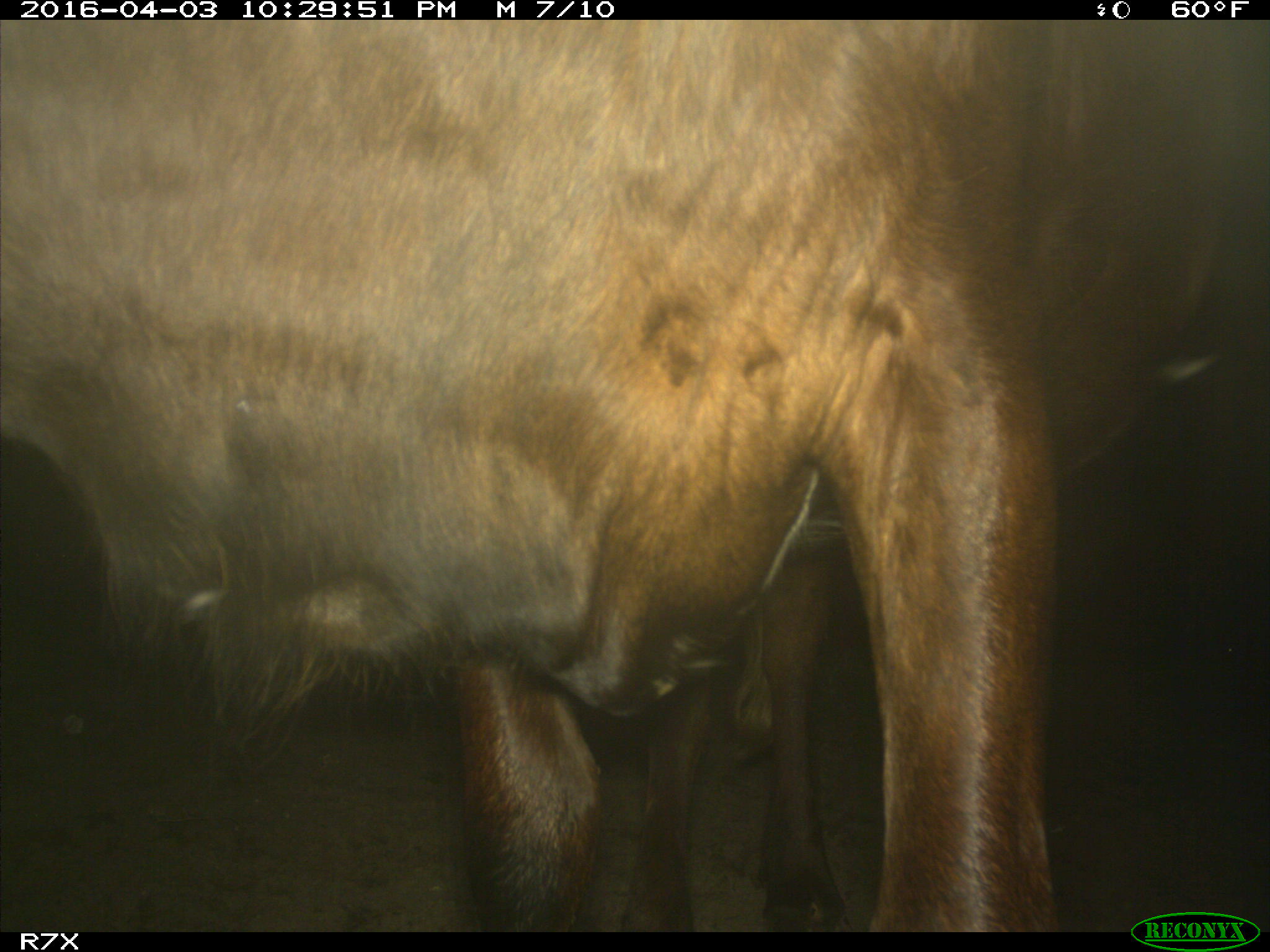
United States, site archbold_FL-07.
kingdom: Animalia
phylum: Chordata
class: Mammalia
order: Artiodactyla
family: Bovidae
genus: Bos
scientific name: Bos taurus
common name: domestic cow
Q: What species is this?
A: Bos taurus (domestic cow).